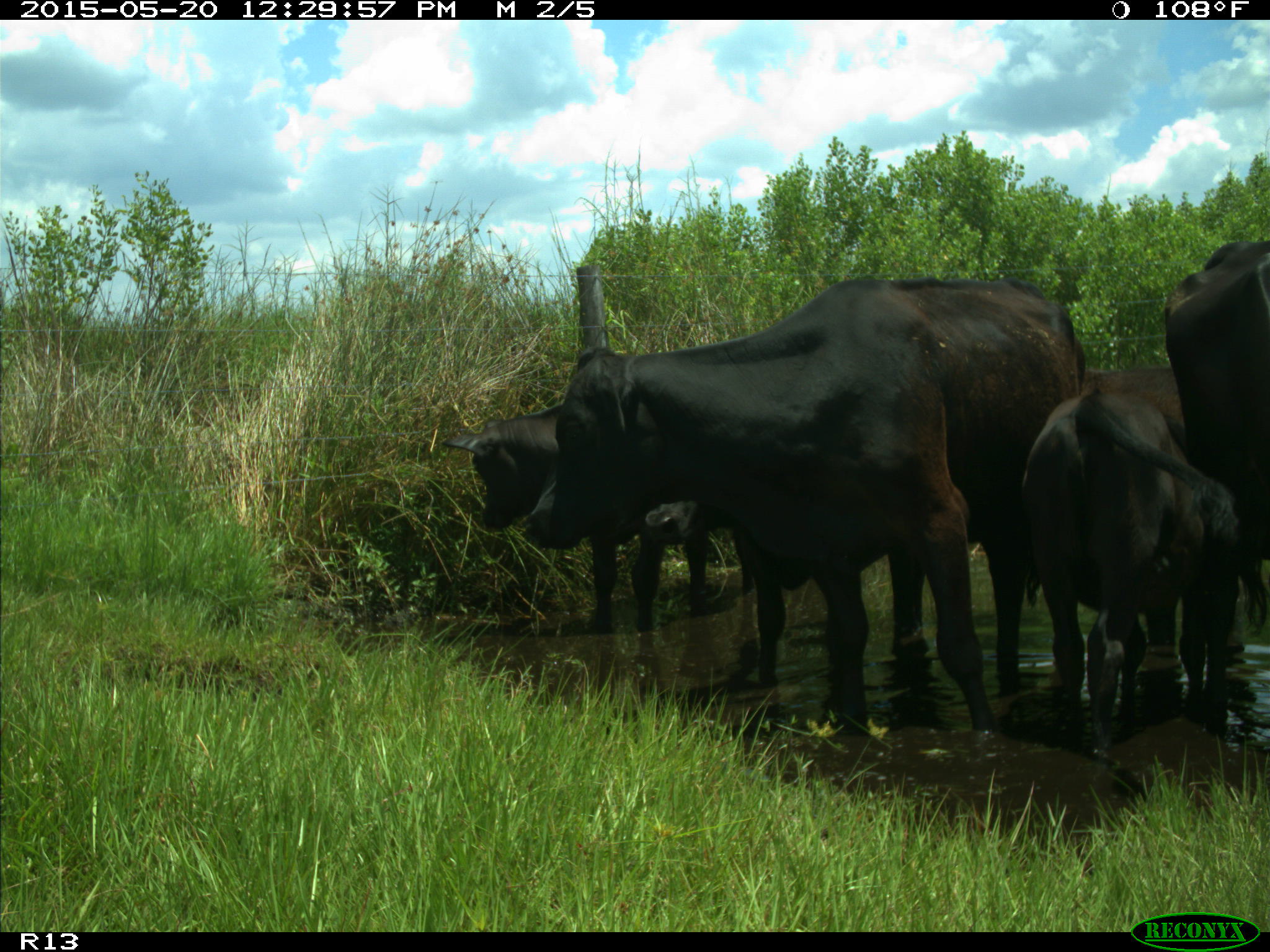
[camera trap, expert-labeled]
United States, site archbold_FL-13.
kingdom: Animalia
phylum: Chordata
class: Mammalia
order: Artiodactyla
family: Bovidae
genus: Bos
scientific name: Bos taurus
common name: domestic cow